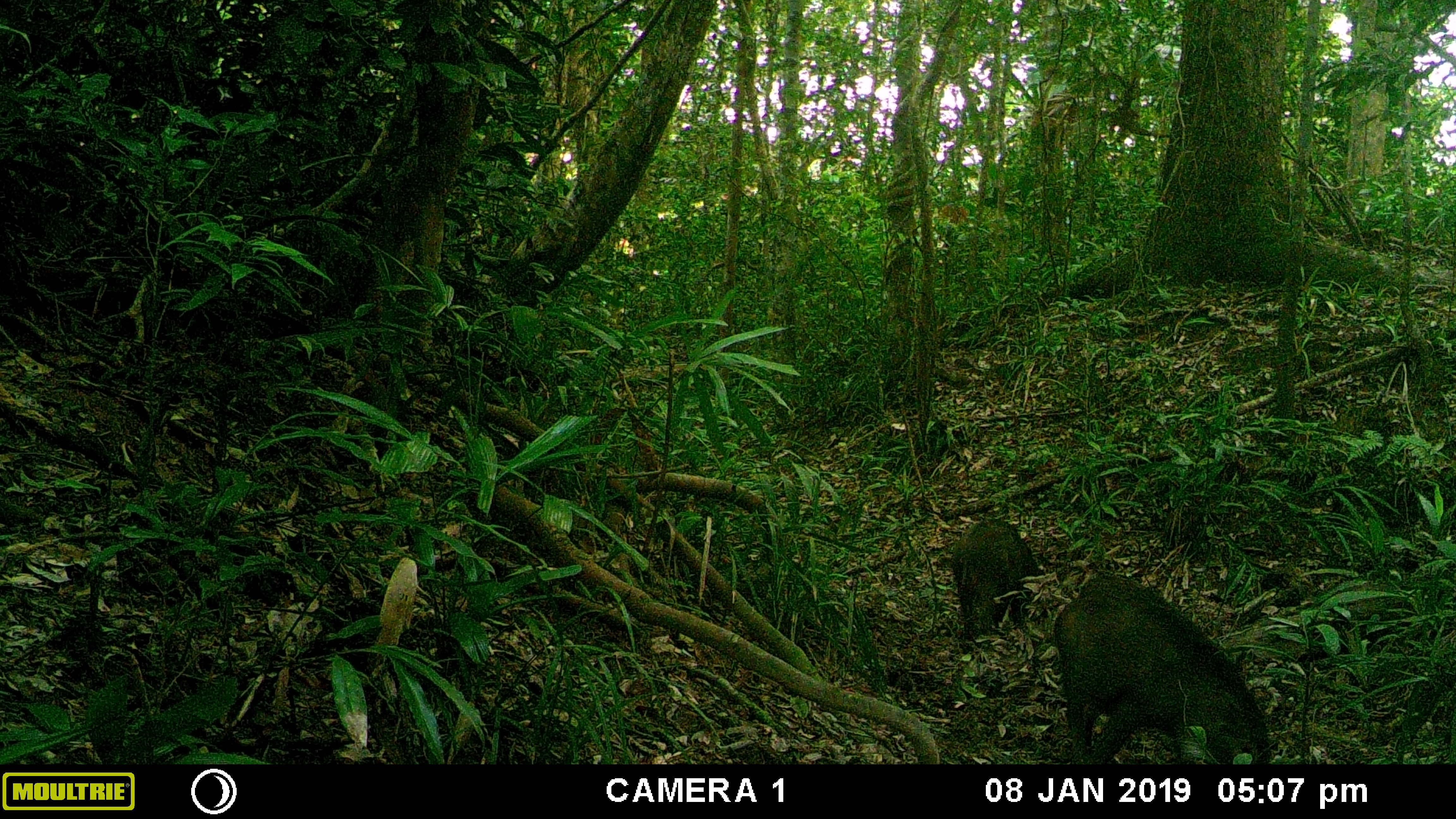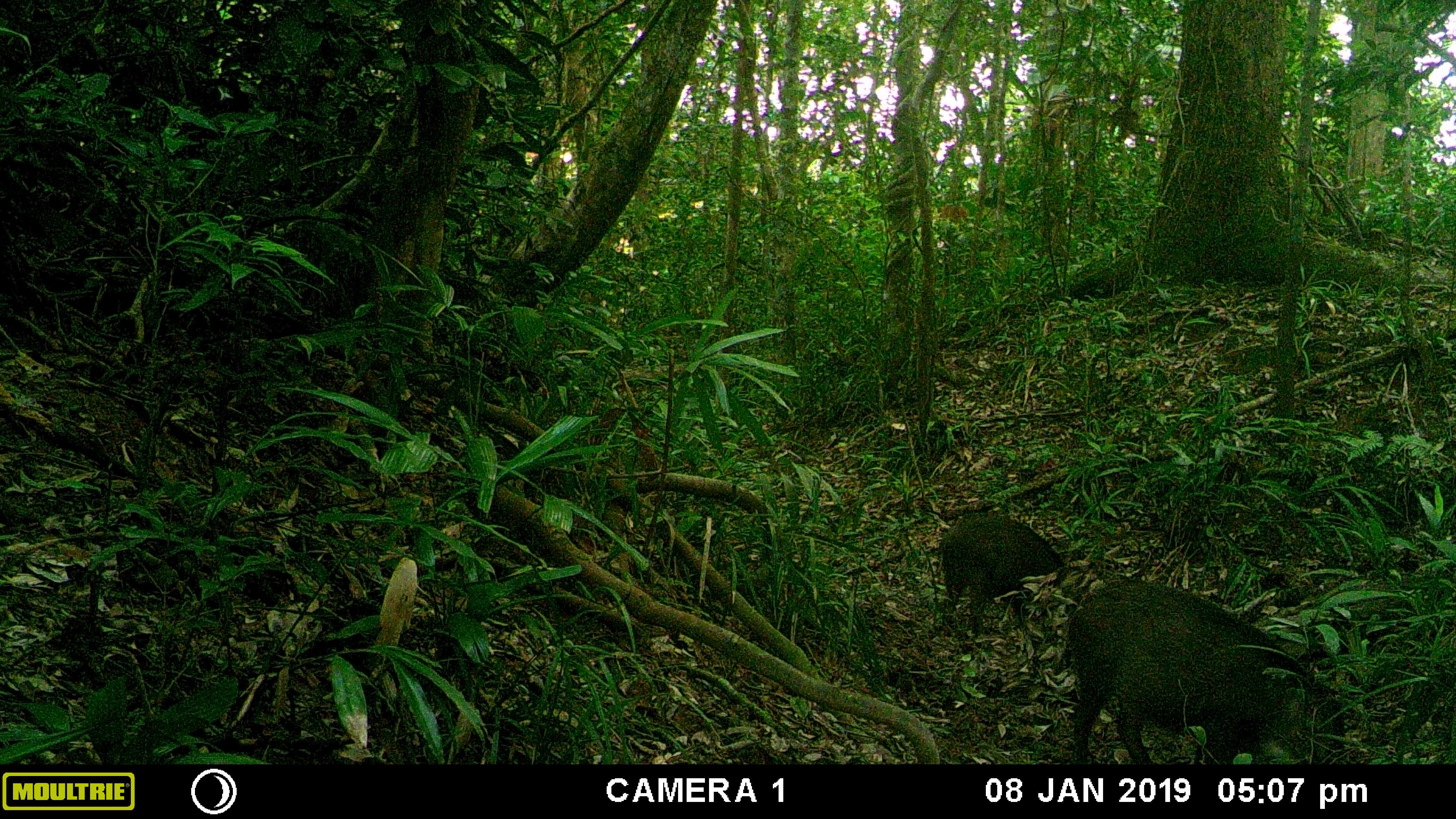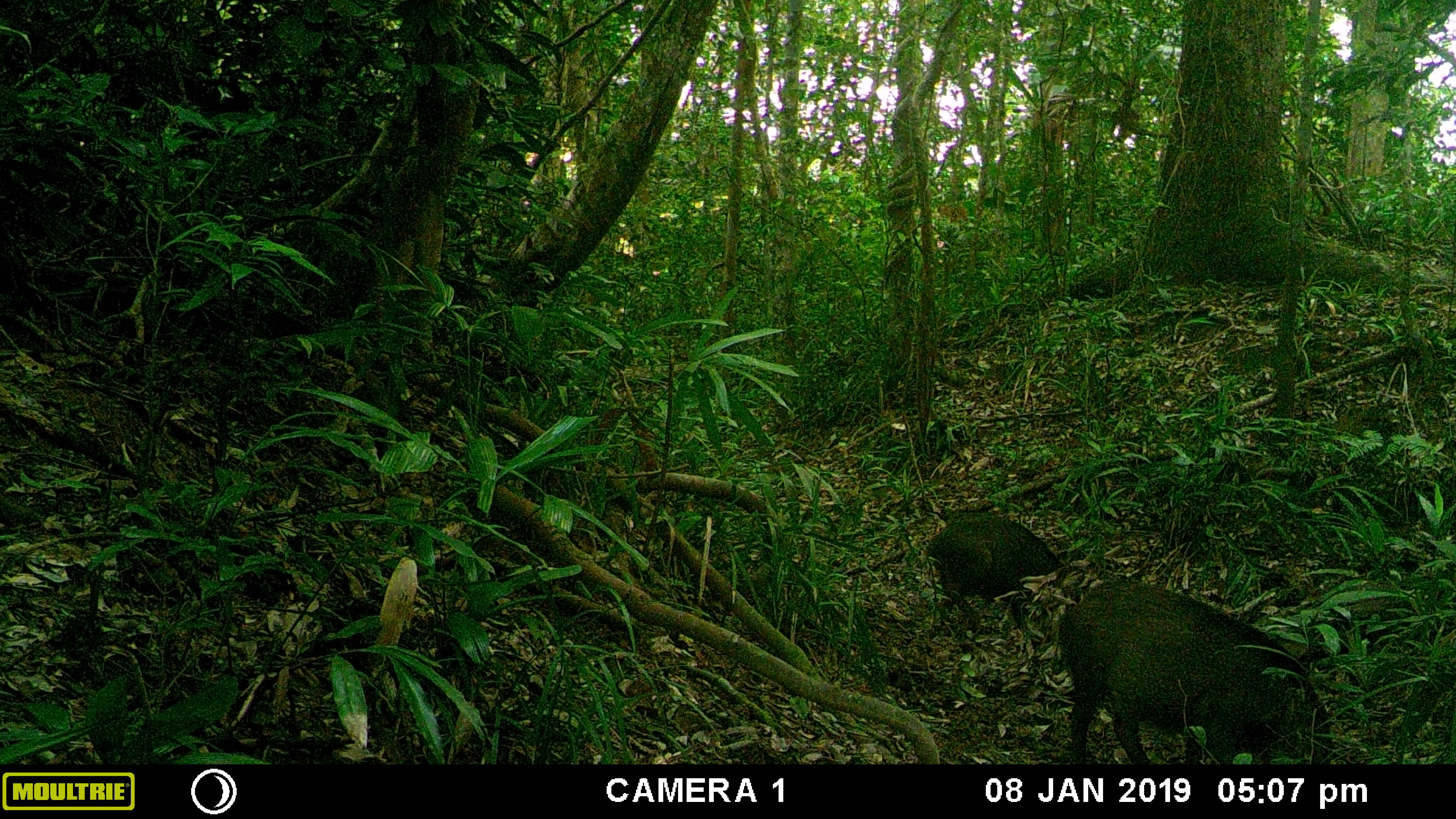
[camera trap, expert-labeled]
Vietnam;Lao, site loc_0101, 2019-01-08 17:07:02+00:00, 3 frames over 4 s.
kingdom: Animalia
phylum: Chordata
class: Mammalia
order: Artiodactyla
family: Suidae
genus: Sus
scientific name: Sus scrofa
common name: eurasian wild pig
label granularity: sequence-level